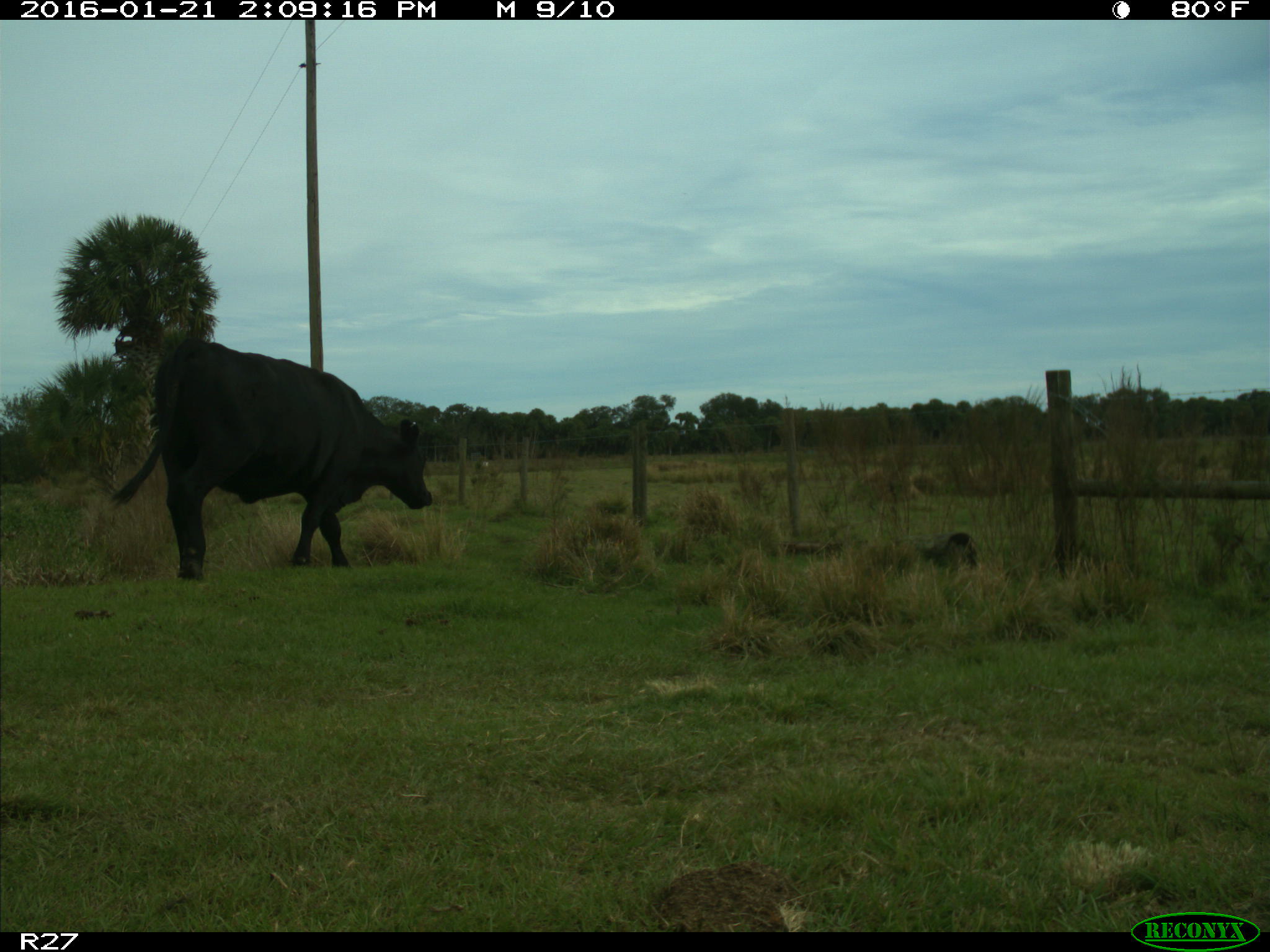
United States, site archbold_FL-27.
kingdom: Animalia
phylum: Chordata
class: Mammalia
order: Artiodactyla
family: Bovidae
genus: Bos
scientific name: Bos taurus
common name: domestic cow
Bos taurus (domestic cow).